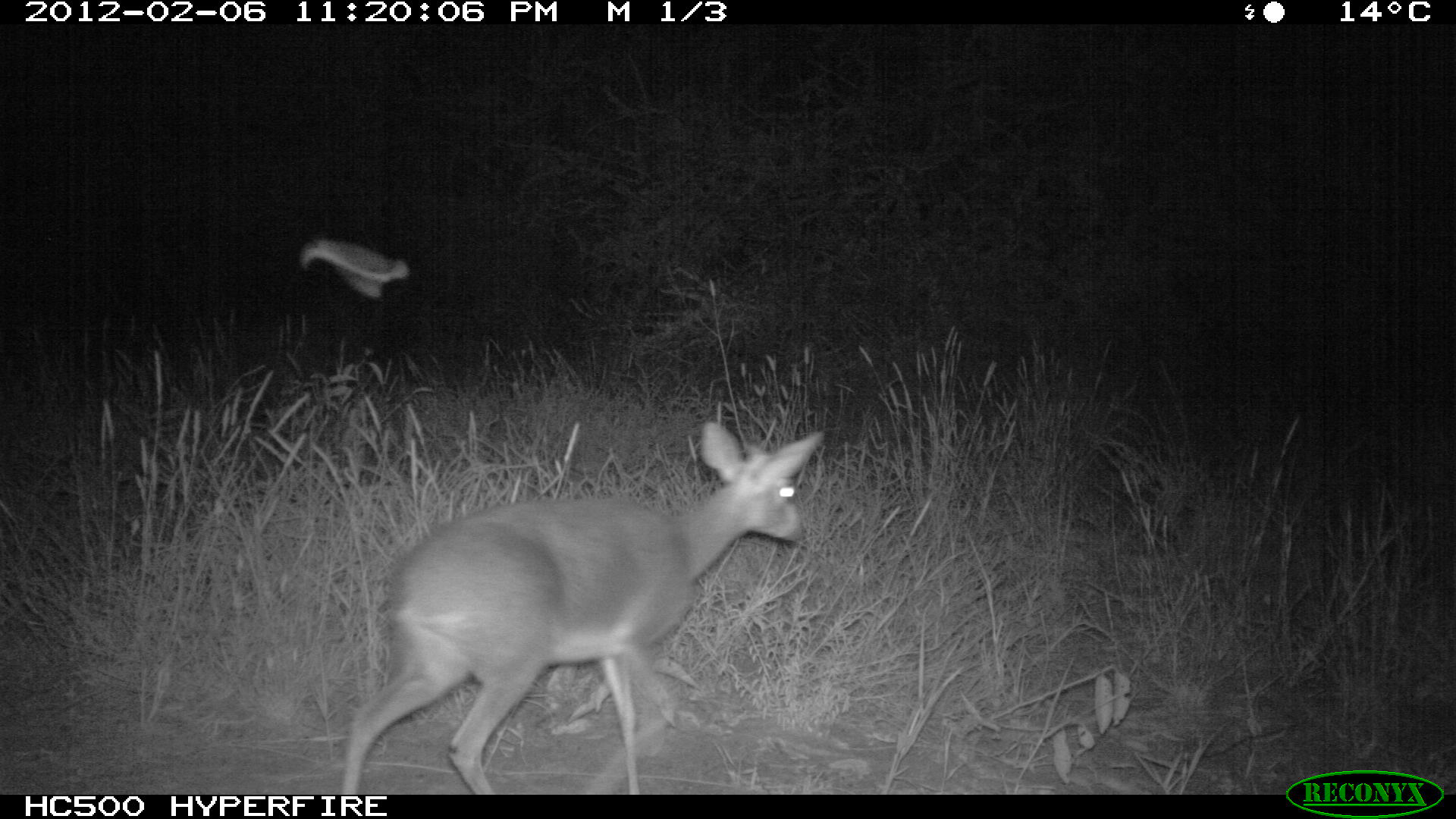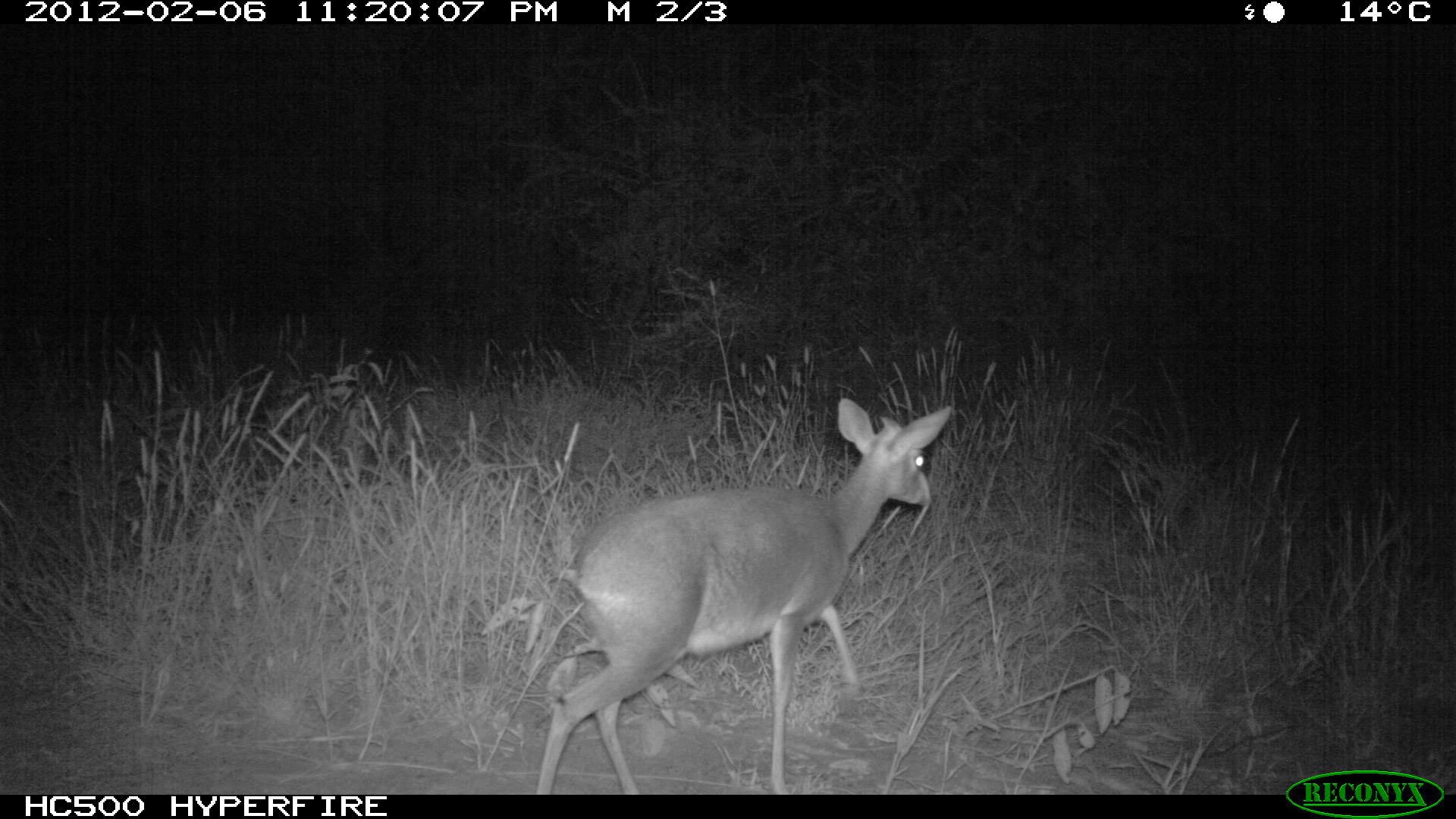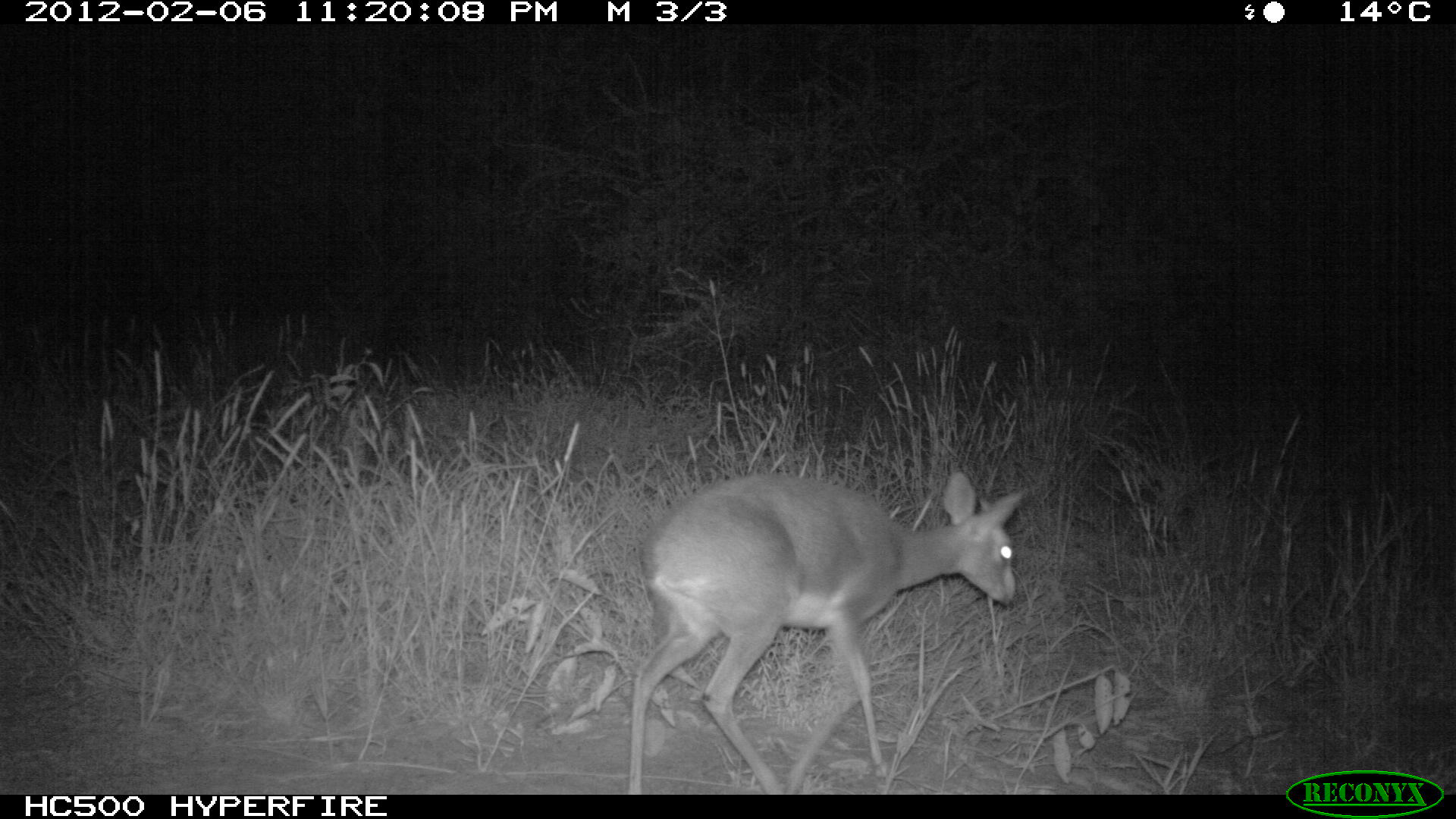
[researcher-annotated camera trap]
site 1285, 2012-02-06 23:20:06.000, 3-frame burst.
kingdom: Animalia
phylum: Chordata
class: Mammalia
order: Artiodactyla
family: Bovidae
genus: Madoqua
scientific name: Madoqua guentheri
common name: günther's dik-dik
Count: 1.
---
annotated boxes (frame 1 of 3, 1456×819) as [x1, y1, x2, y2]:
madoqua guentheri: [335, 415, 831, 794]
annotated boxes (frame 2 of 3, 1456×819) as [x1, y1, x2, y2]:
madoqua guentheri: [534, 395, 952, 794]